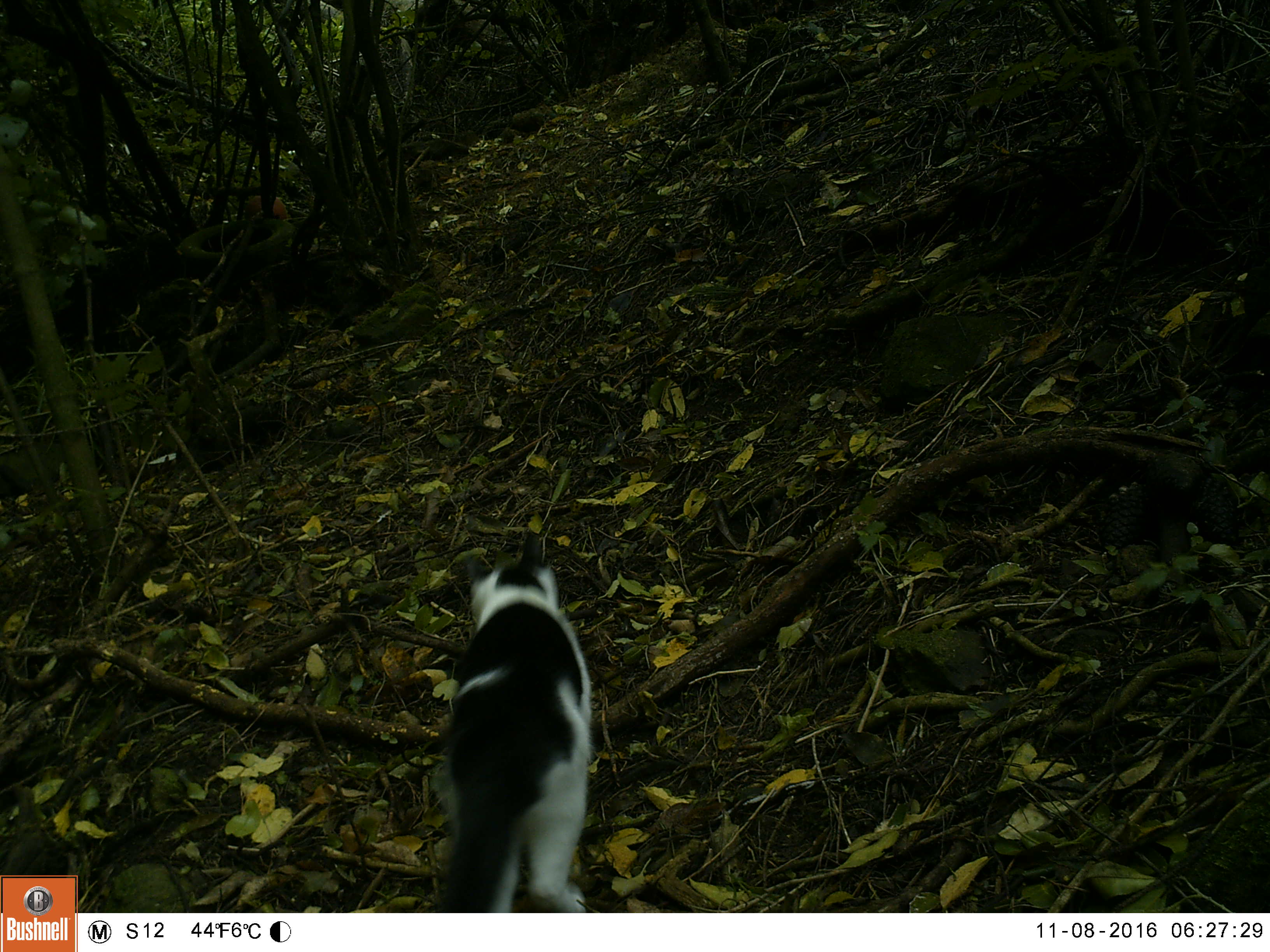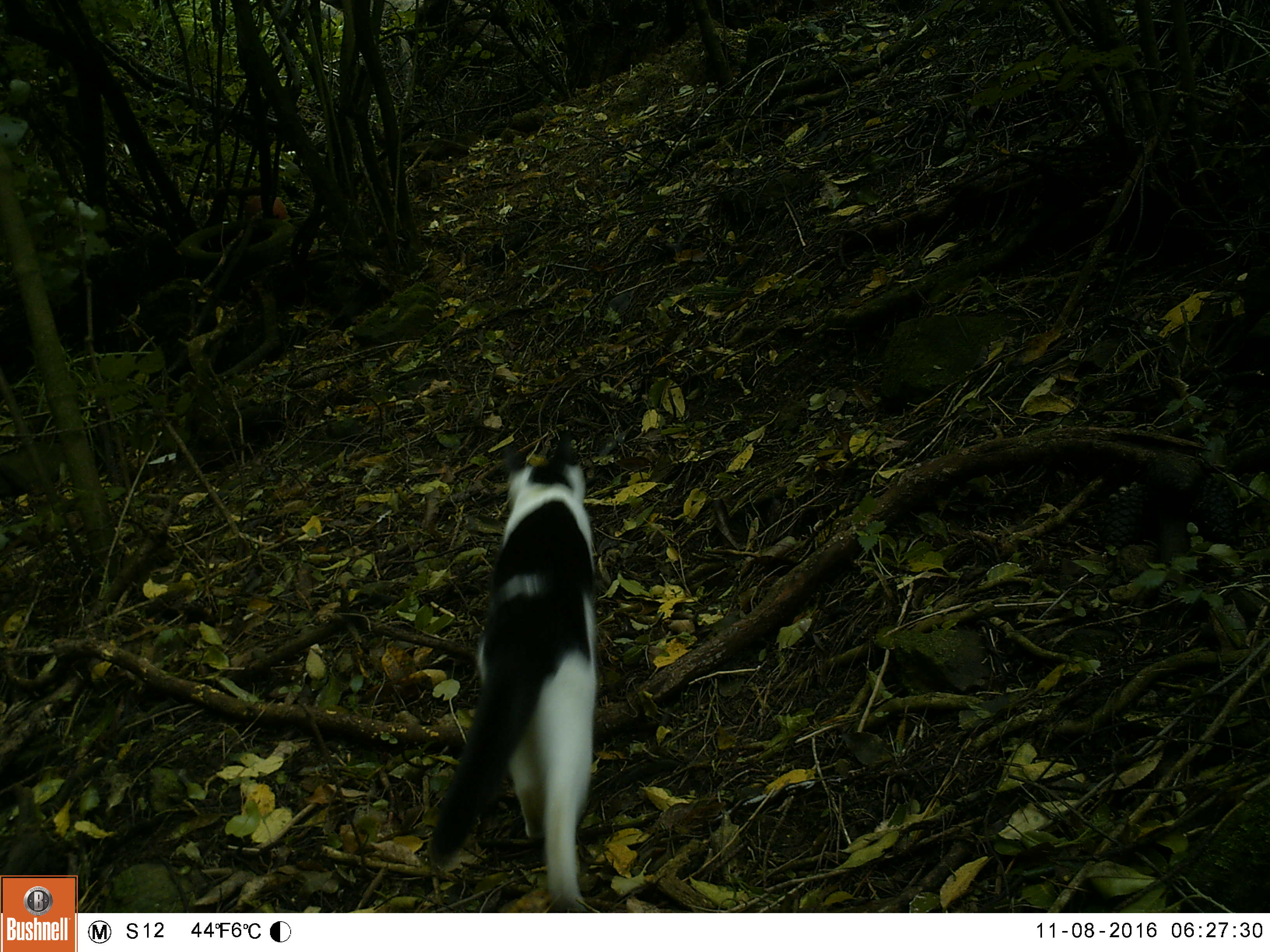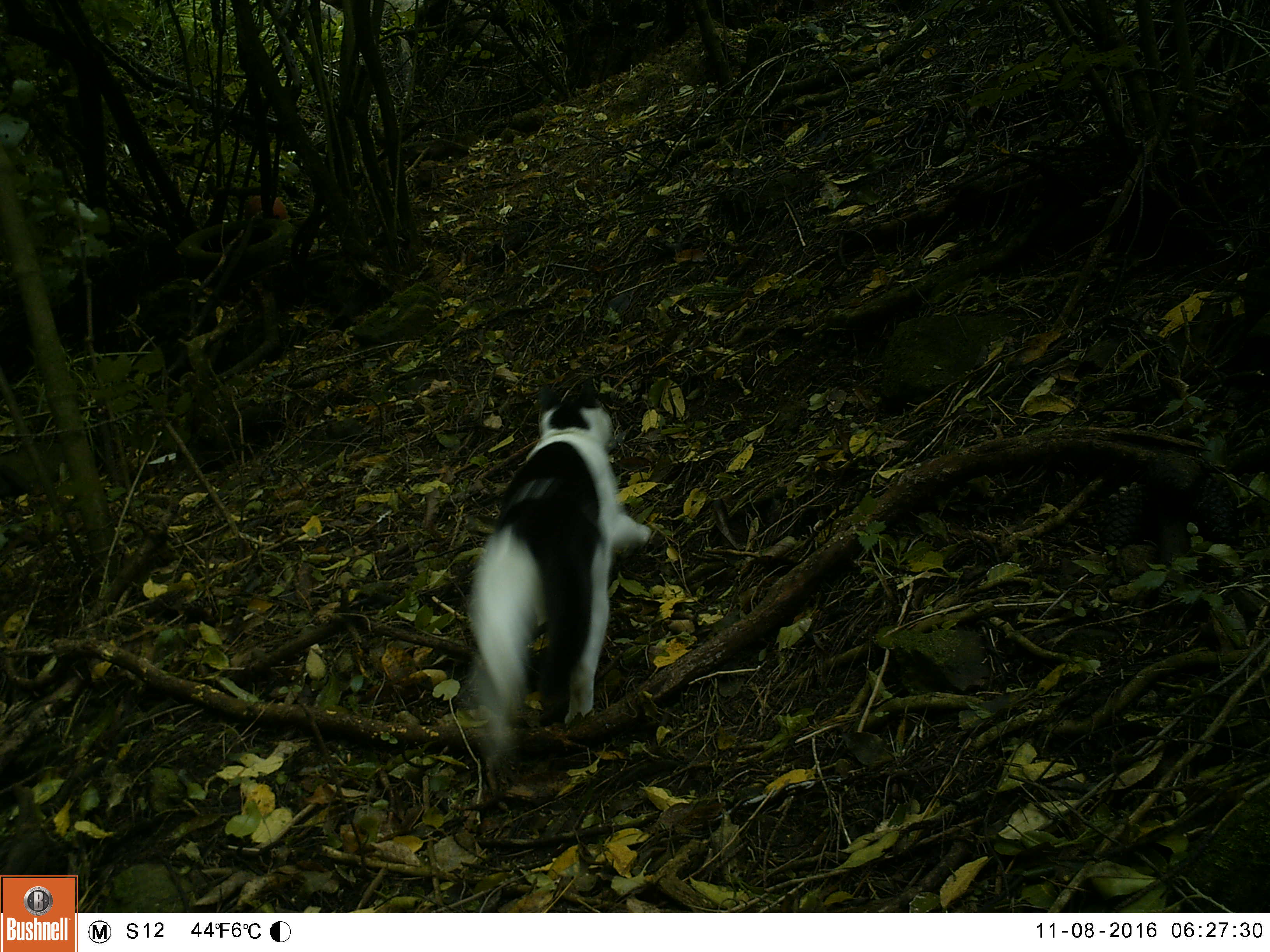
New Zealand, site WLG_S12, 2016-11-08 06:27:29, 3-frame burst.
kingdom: Animalia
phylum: Chordata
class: Mammalia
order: Carnivora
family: Felidae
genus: Felis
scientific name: Felis catus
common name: domestic cat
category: cat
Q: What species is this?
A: Cat (domestic cat) (Felis catus).